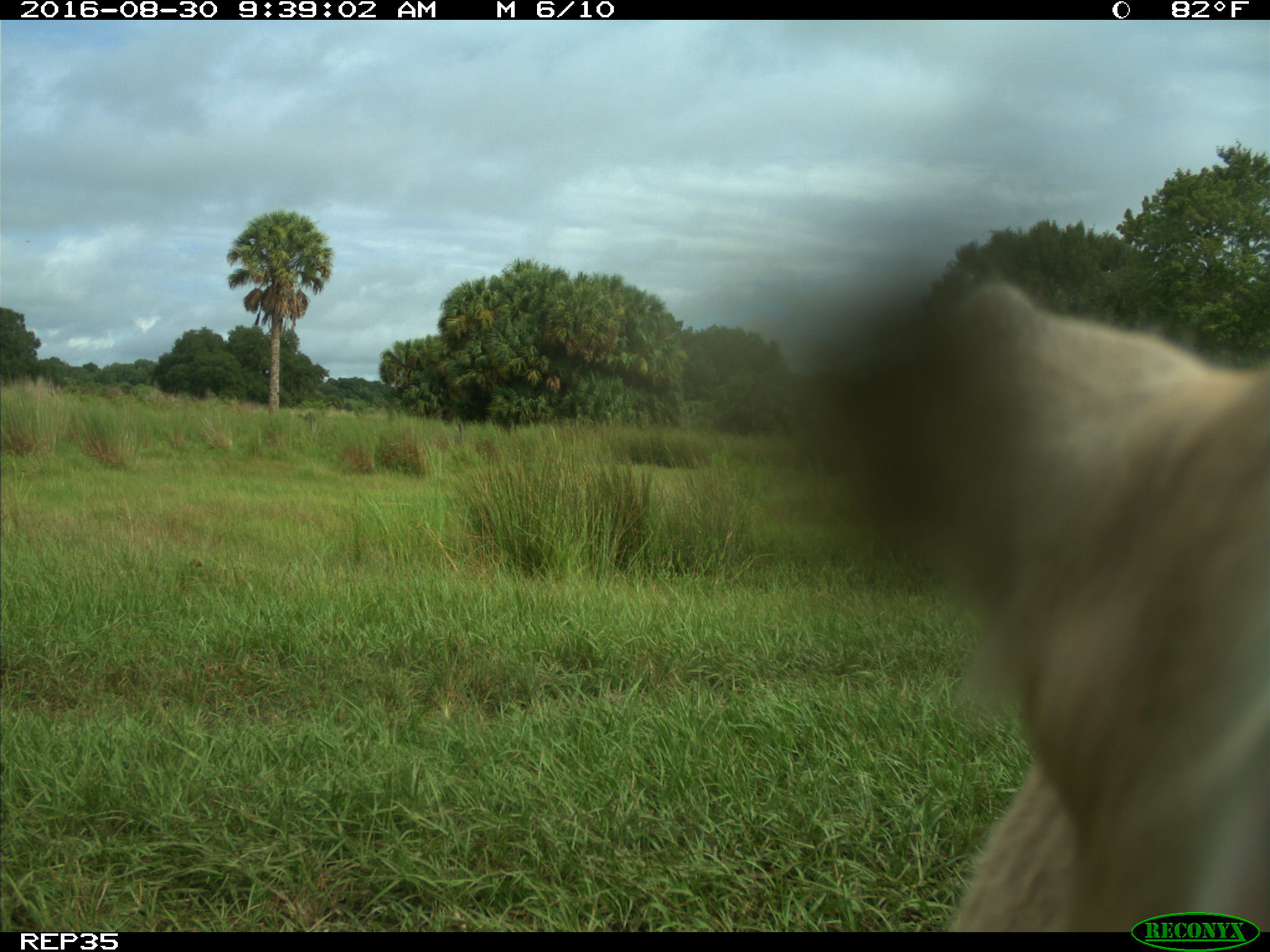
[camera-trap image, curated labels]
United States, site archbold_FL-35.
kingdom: Animalia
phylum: Chordata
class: Mammalia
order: Artiodactyla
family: Bovidae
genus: Bos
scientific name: Bos taurus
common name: domestic cow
Bos taurus (domestic cow).